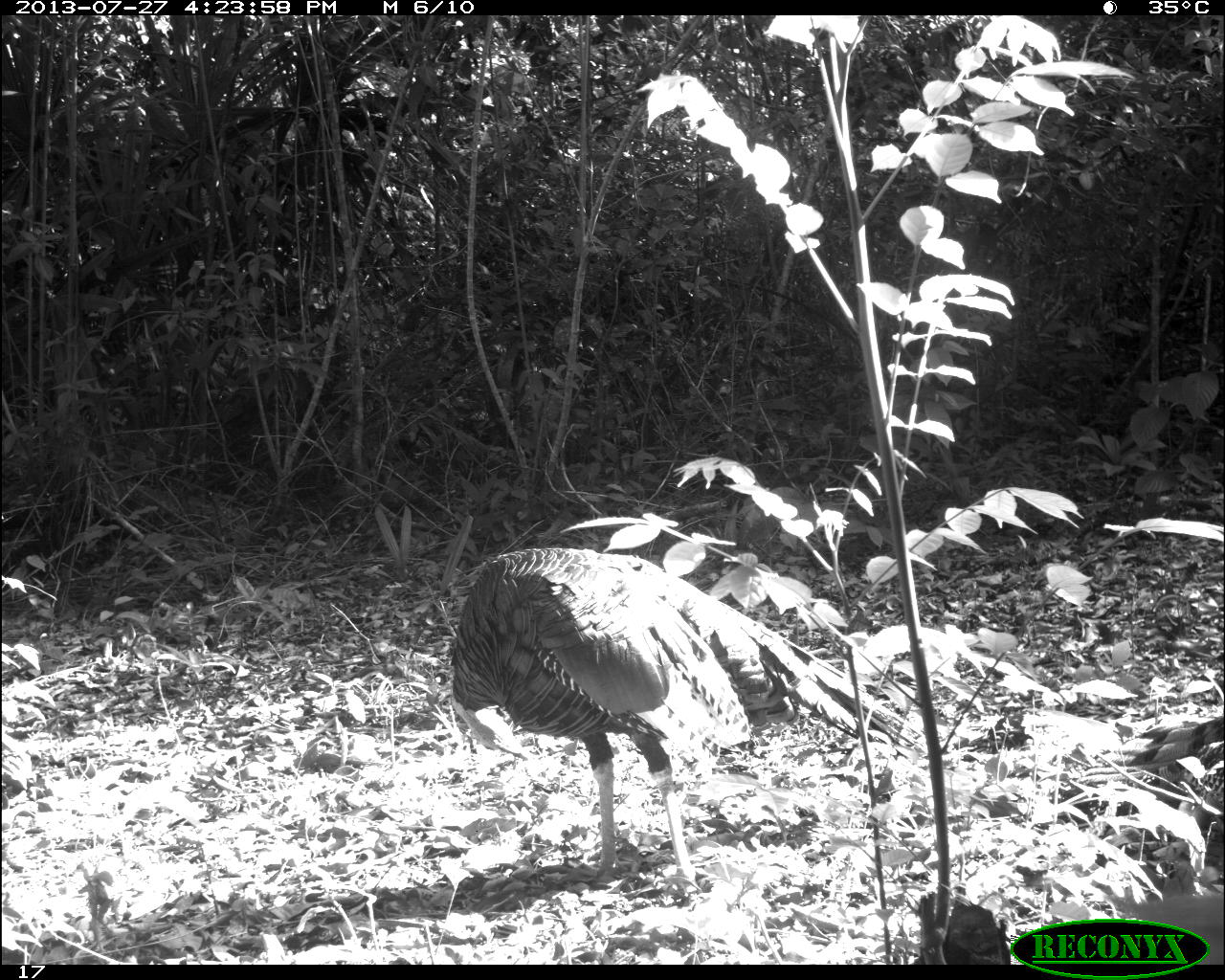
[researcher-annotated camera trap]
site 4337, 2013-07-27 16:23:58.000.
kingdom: Animalia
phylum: Chordata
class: Aves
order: Galliformes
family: Phasianidae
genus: Meleagris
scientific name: Meleagris ocellata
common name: ocellated turkey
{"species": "Meleagris ocellata (ocellated turkey)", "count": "1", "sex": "male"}